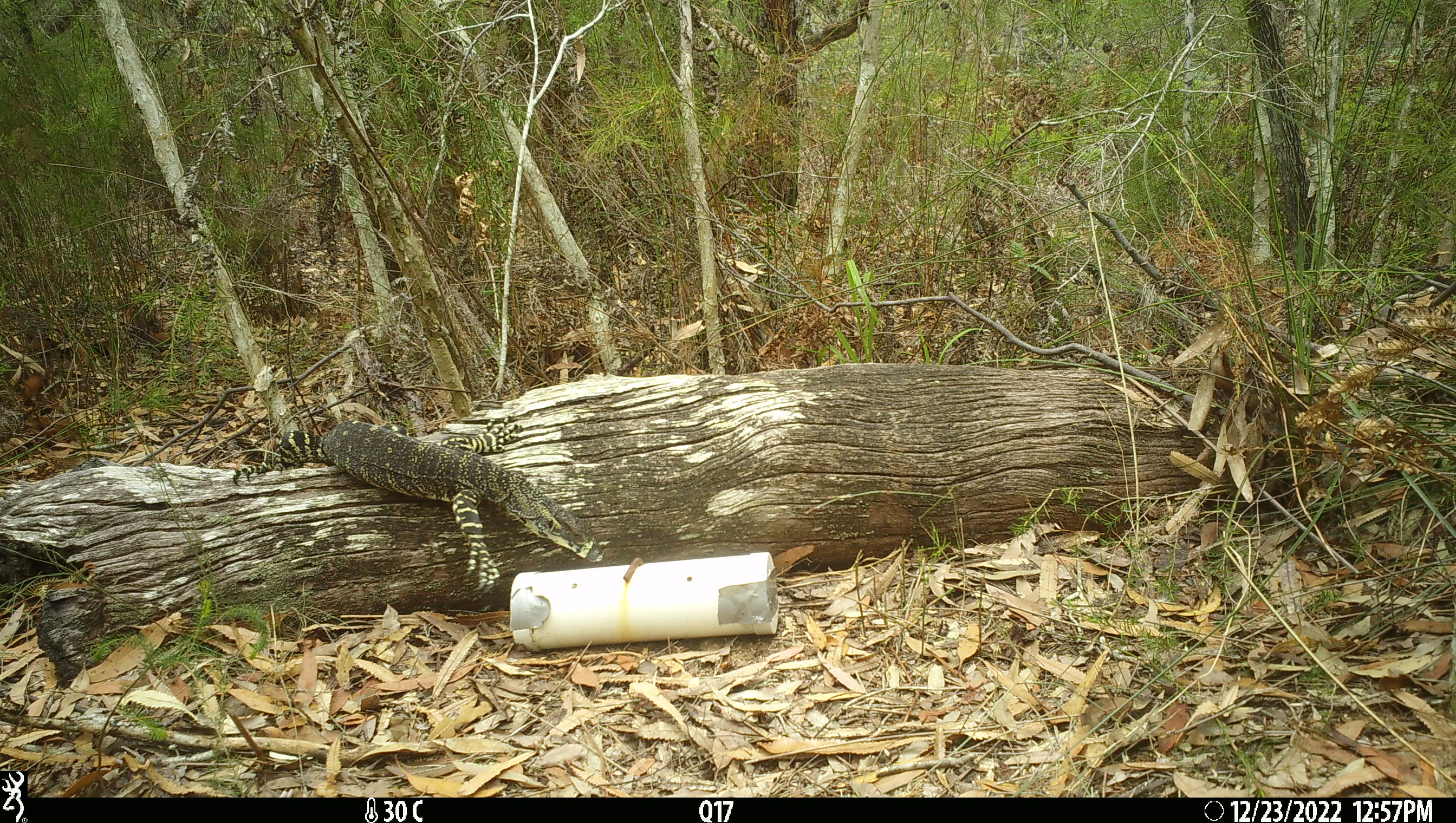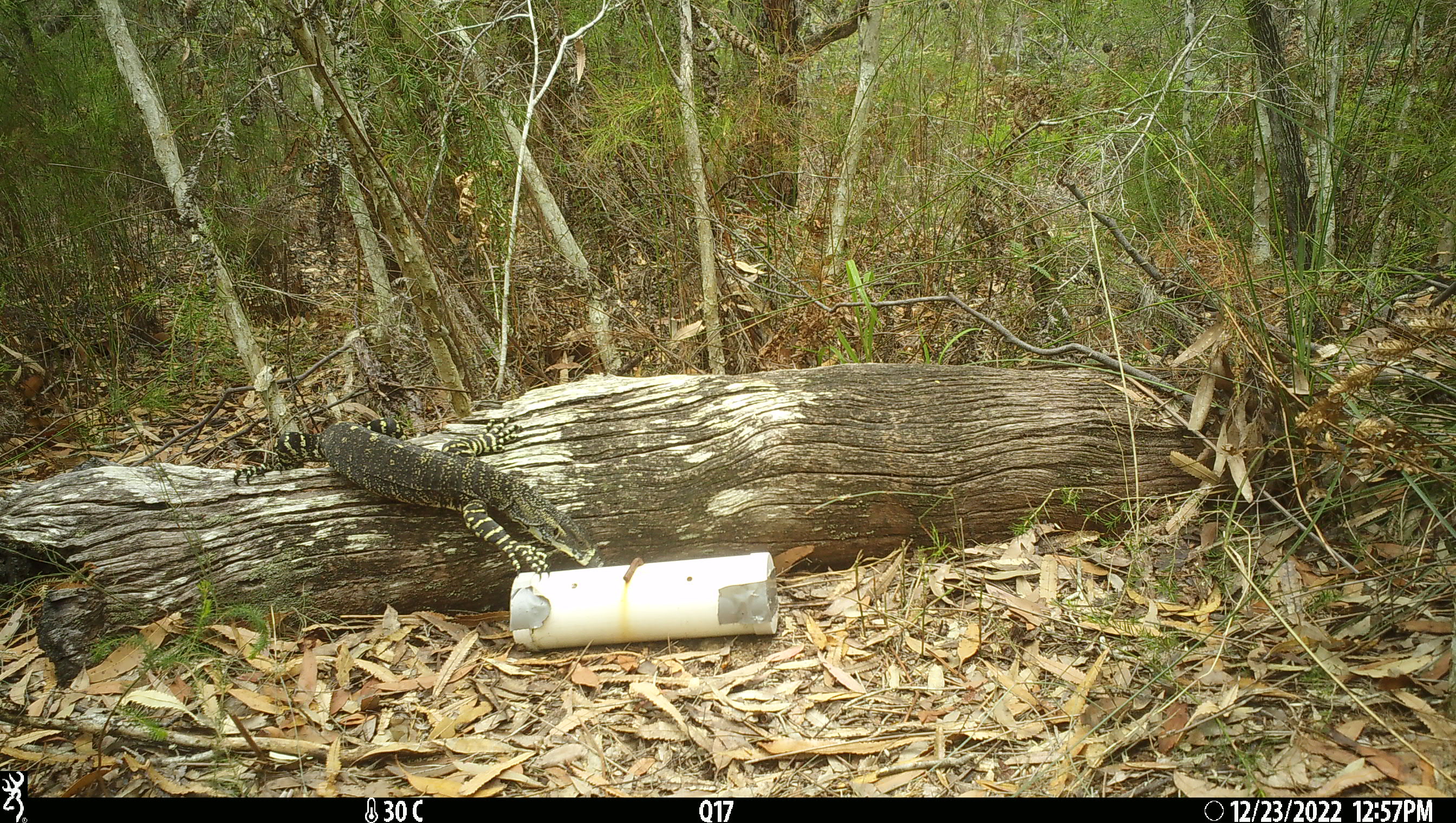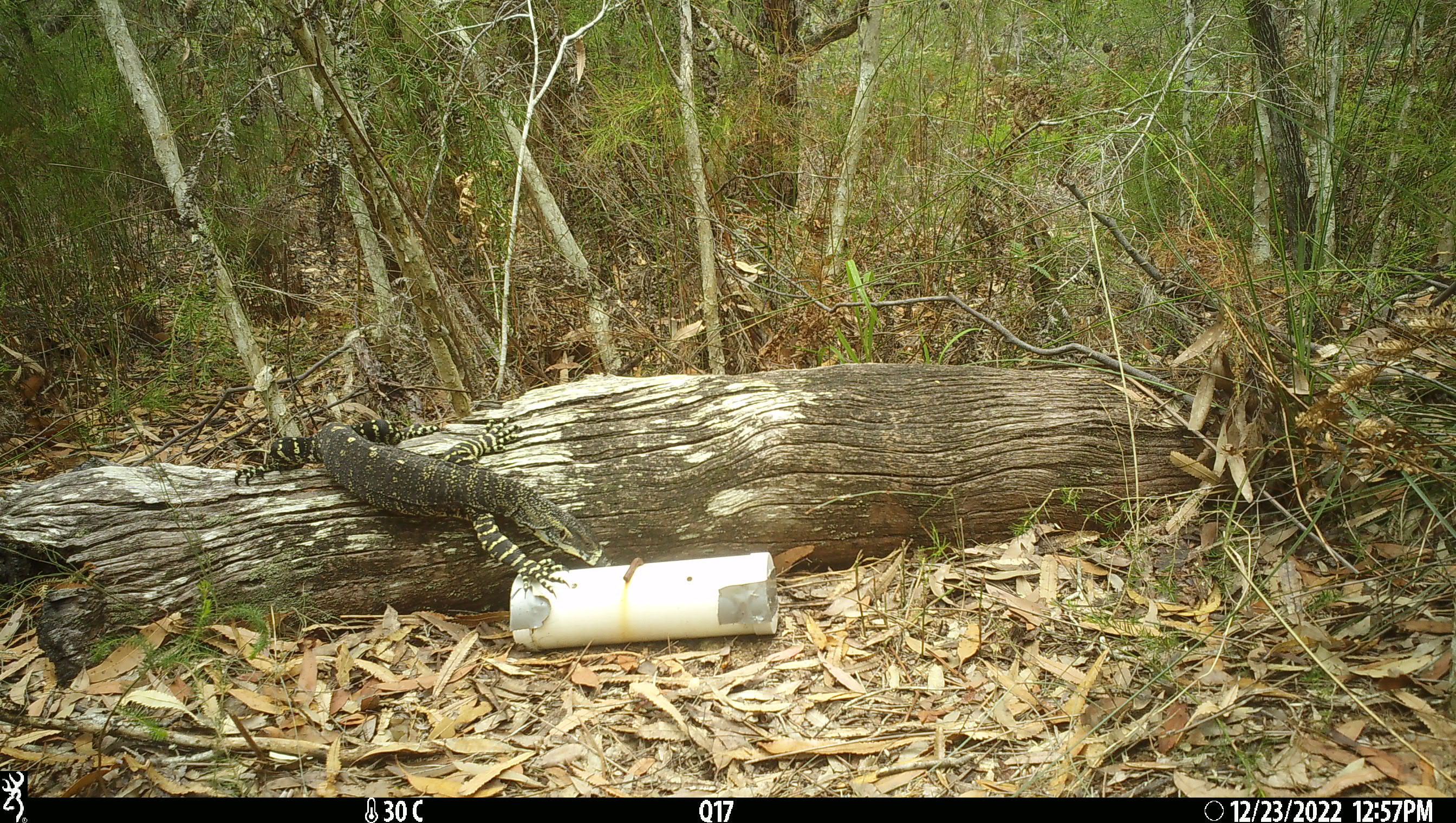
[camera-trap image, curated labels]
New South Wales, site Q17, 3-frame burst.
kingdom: Animalia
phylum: Chordata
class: Reptilia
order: Squamata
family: Varanidae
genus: Varanus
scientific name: Varanus varius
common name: lace monitor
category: goanna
Goanna (lace monitor) (Varanus varius).